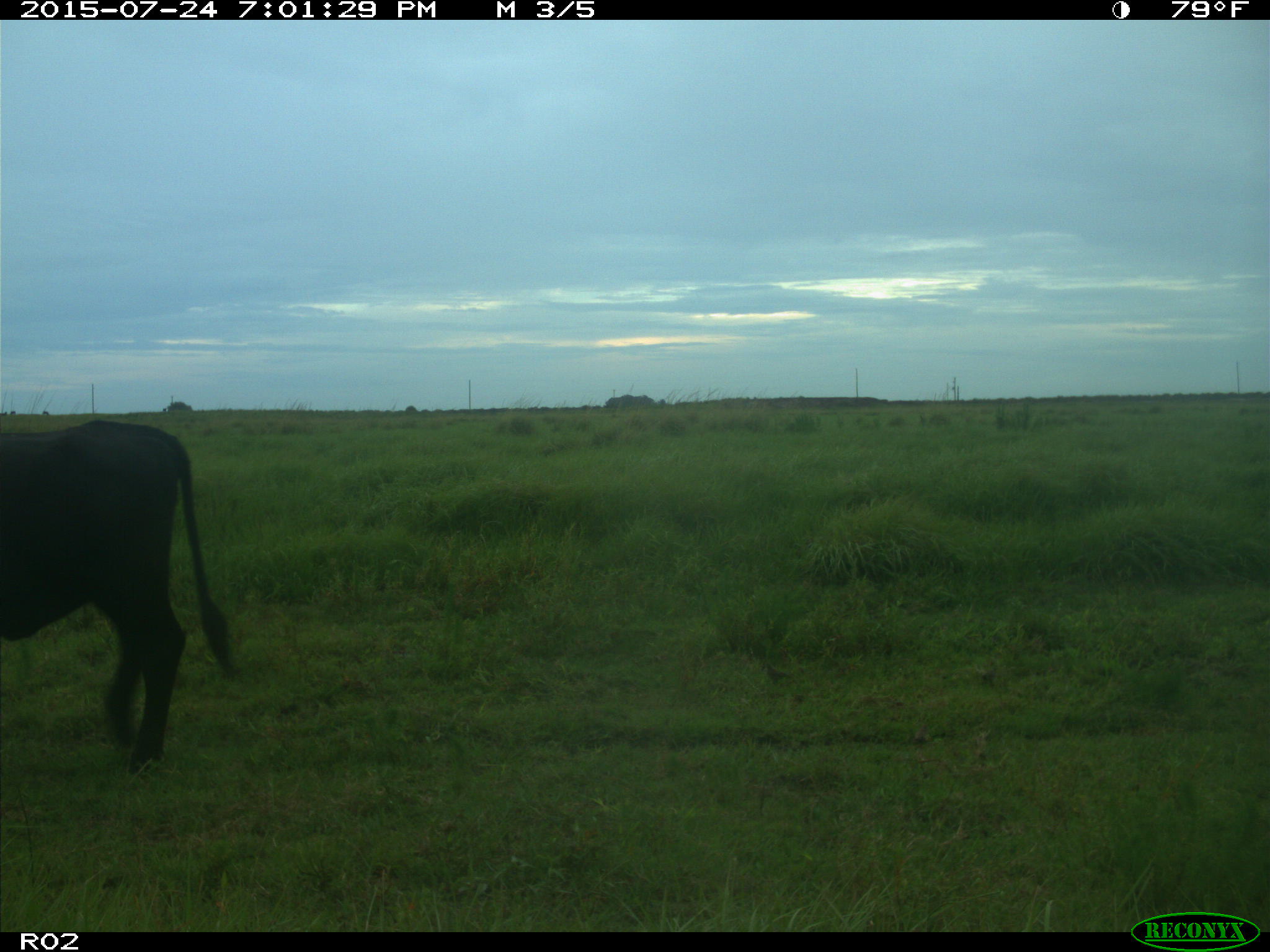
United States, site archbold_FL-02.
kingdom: Animalia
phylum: Chordata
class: Mammalia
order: Artiodactyla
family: Bovidae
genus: Bos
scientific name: Bos taurus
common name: domestic cow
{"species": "Bos taurus (domestic cow)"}